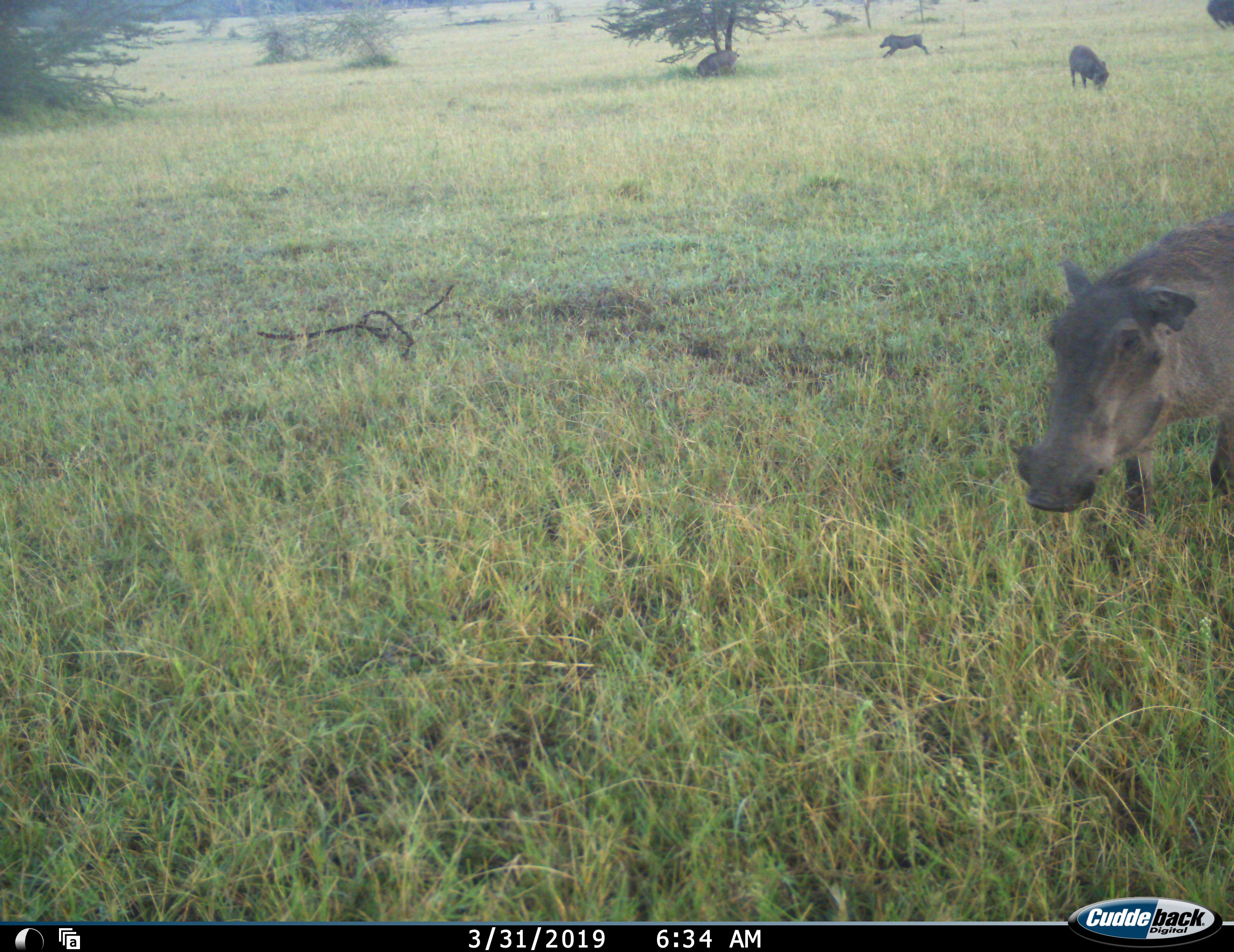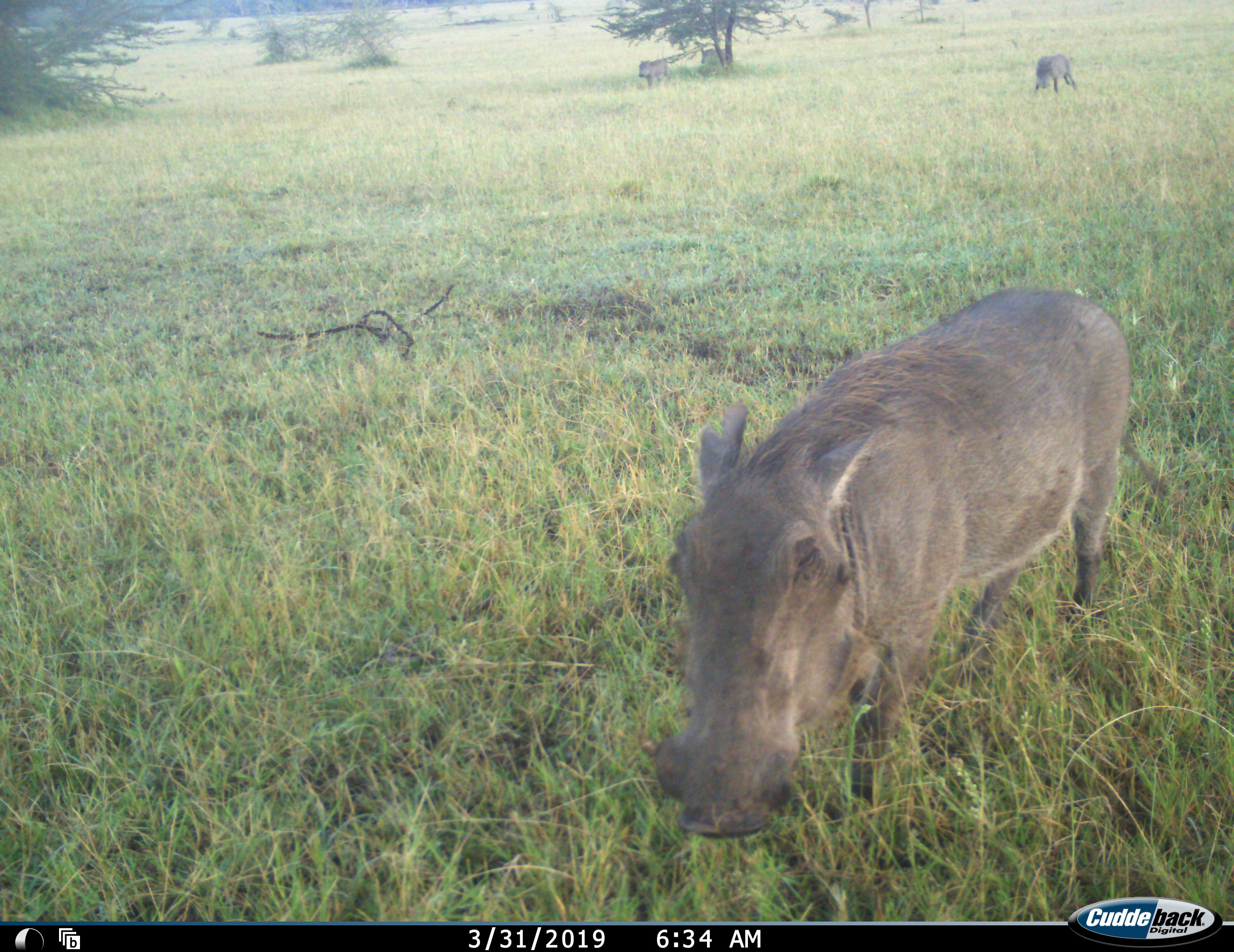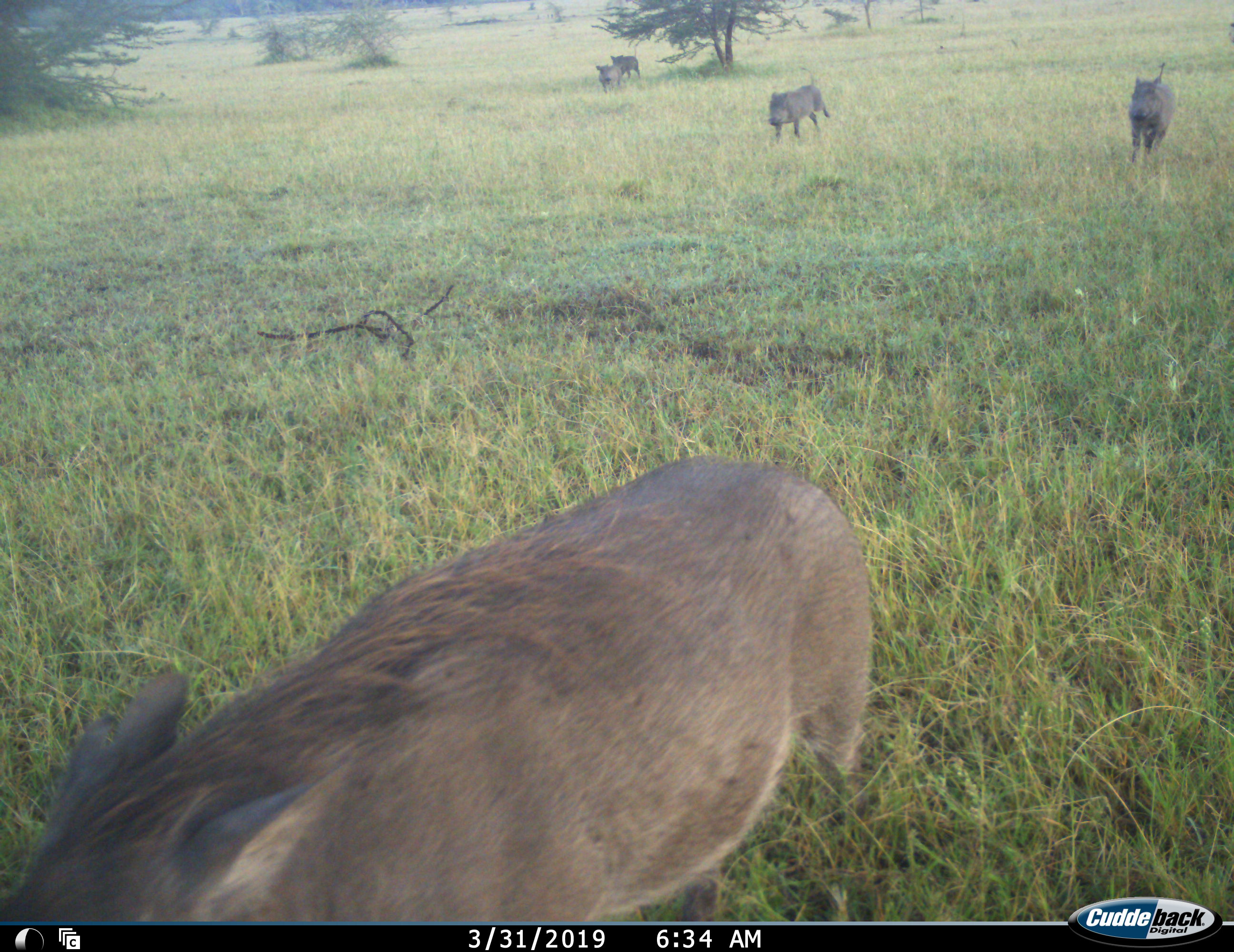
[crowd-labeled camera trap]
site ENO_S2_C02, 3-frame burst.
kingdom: Animalia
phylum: Chordata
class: Mammalia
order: Artiodactyla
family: Suidae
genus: Phacochoerus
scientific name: Phacochoerus africanus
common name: warthog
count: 5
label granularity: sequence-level